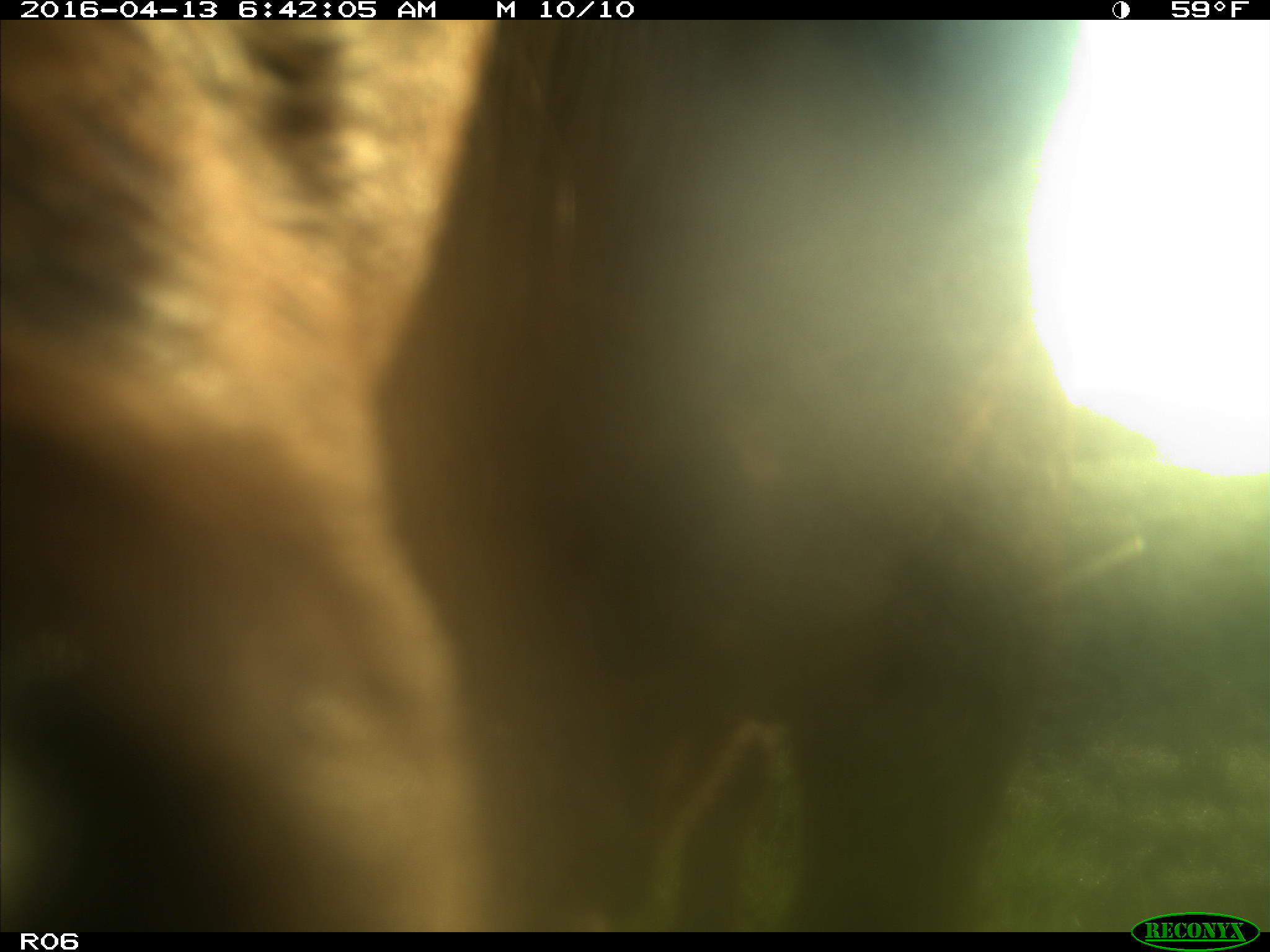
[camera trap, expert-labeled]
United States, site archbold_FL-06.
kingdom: Animalia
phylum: Chordata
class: Mammalia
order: Artiodactyla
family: Bovidae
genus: Bos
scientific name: Bos taurus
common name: domestic cow